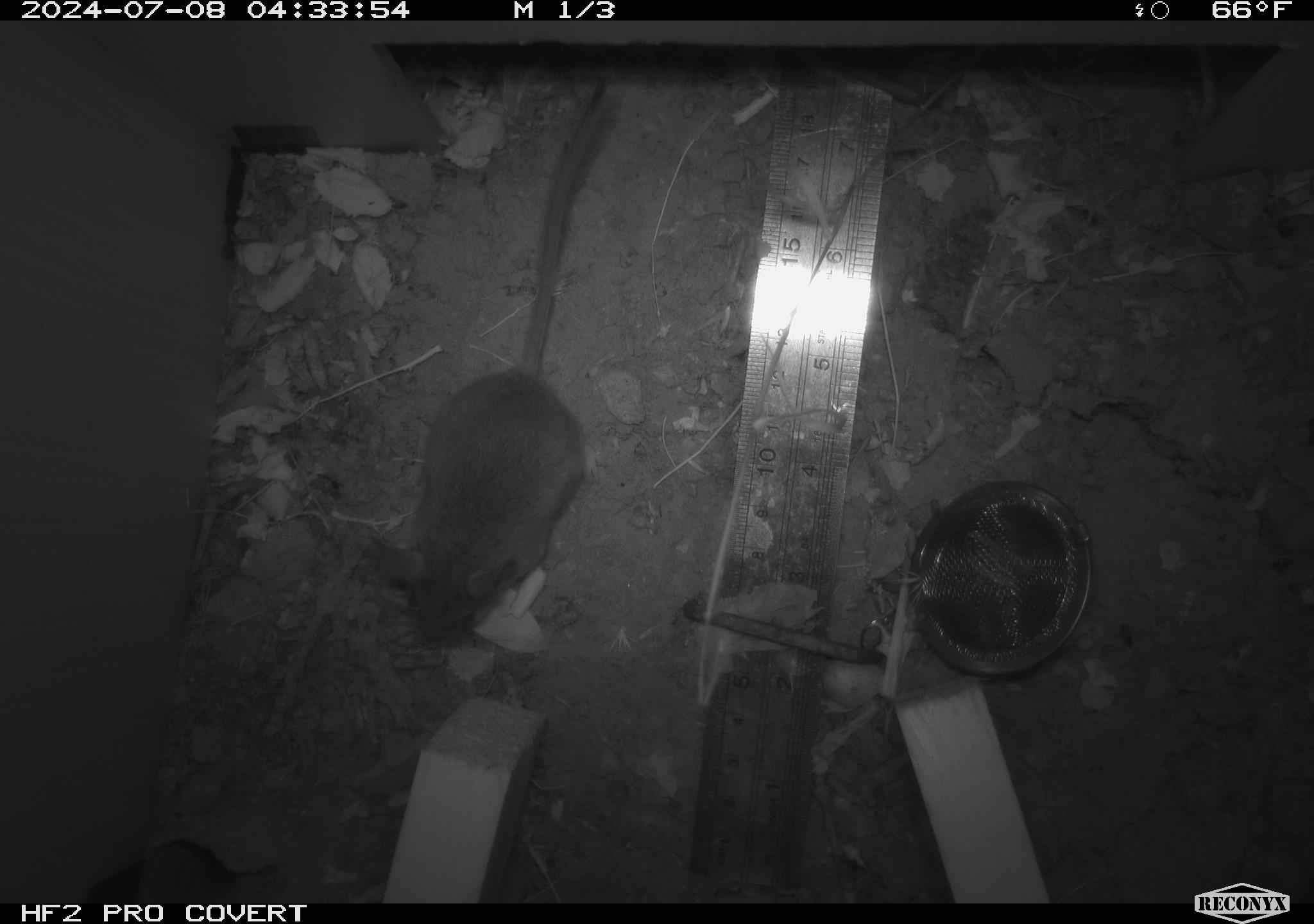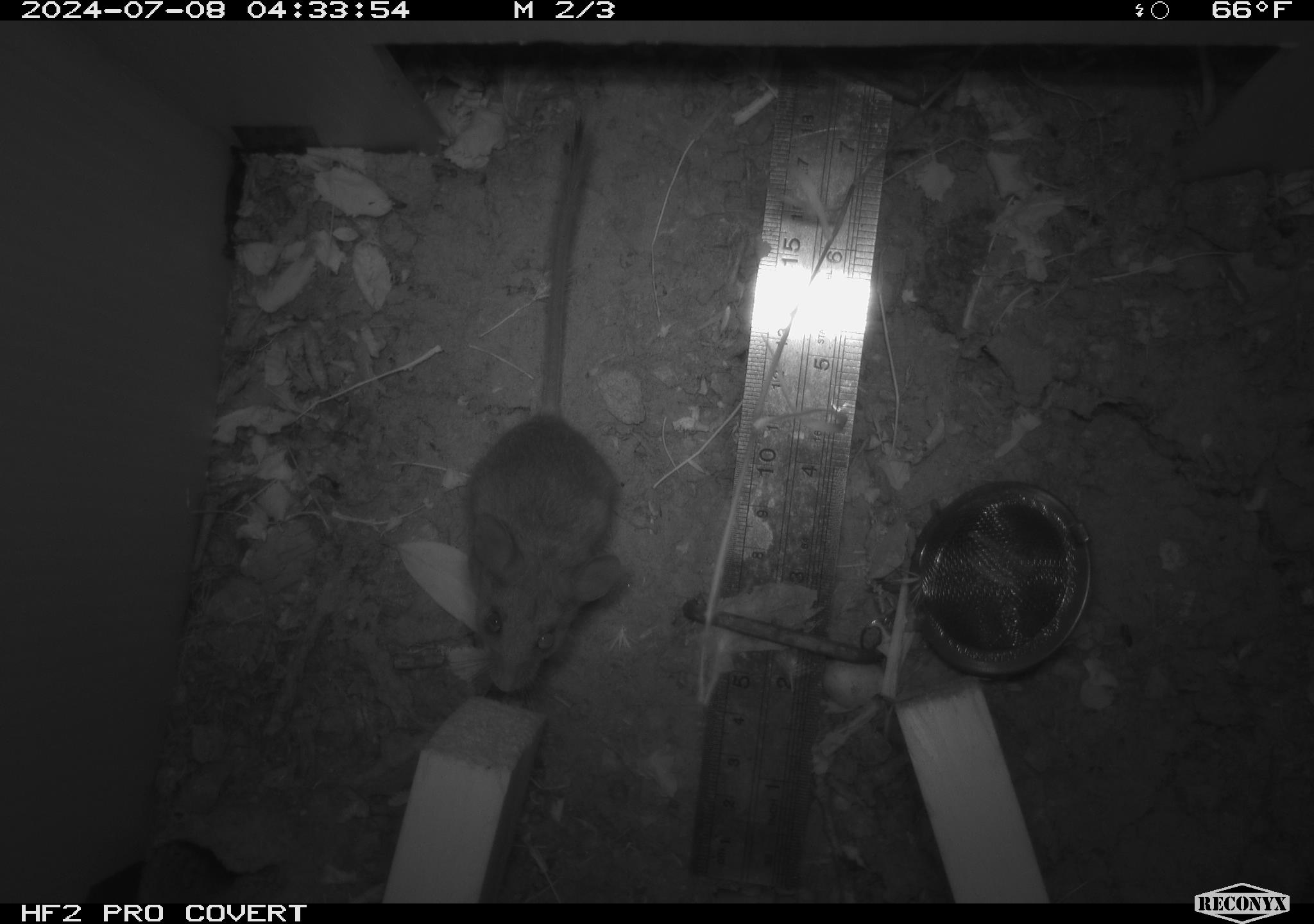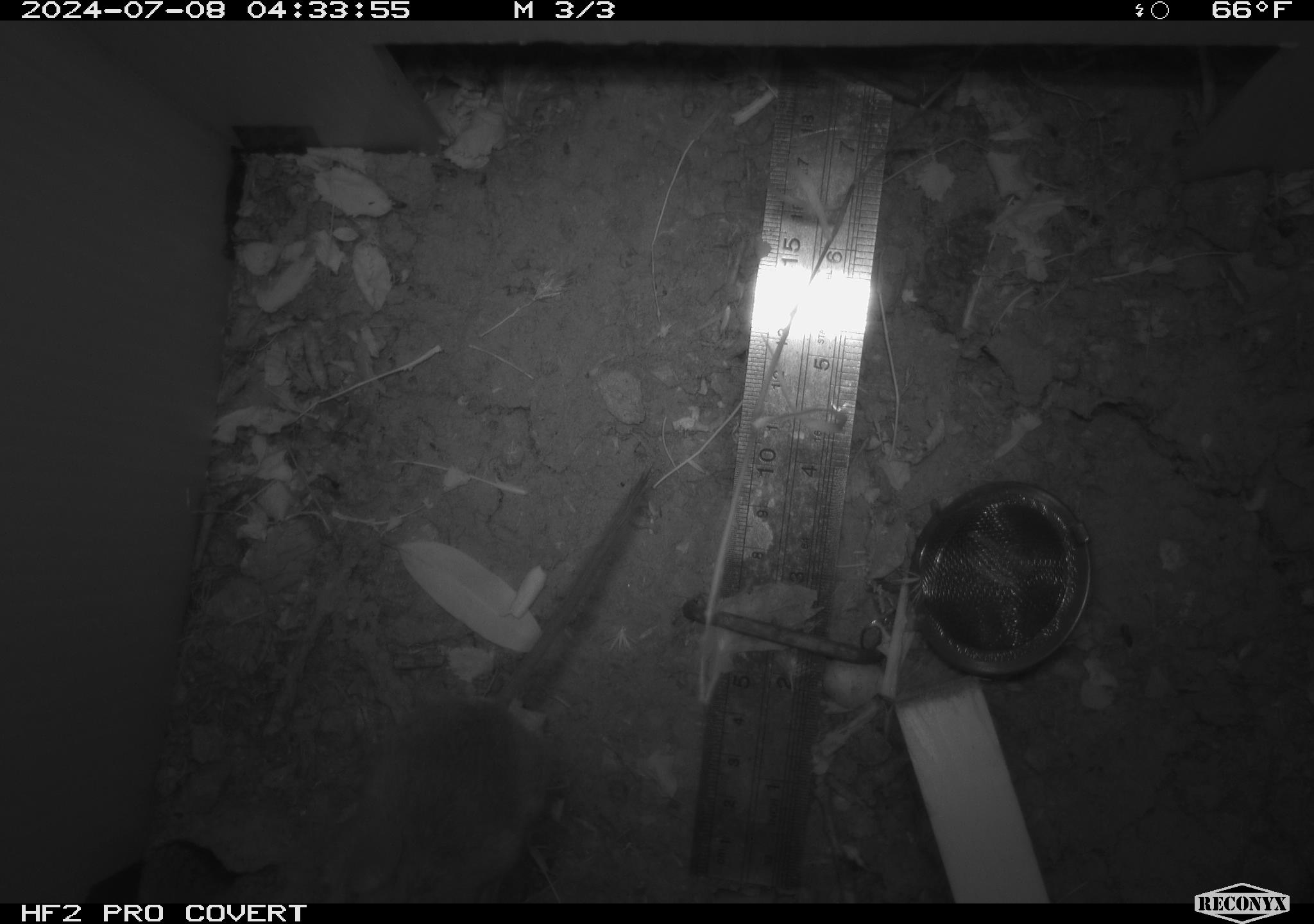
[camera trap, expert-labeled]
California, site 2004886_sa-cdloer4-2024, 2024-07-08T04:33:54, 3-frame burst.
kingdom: Animalia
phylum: Chordata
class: Mammalia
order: Rodentia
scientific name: Rodentia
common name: rodent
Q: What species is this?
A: Rodent (Rodentia).